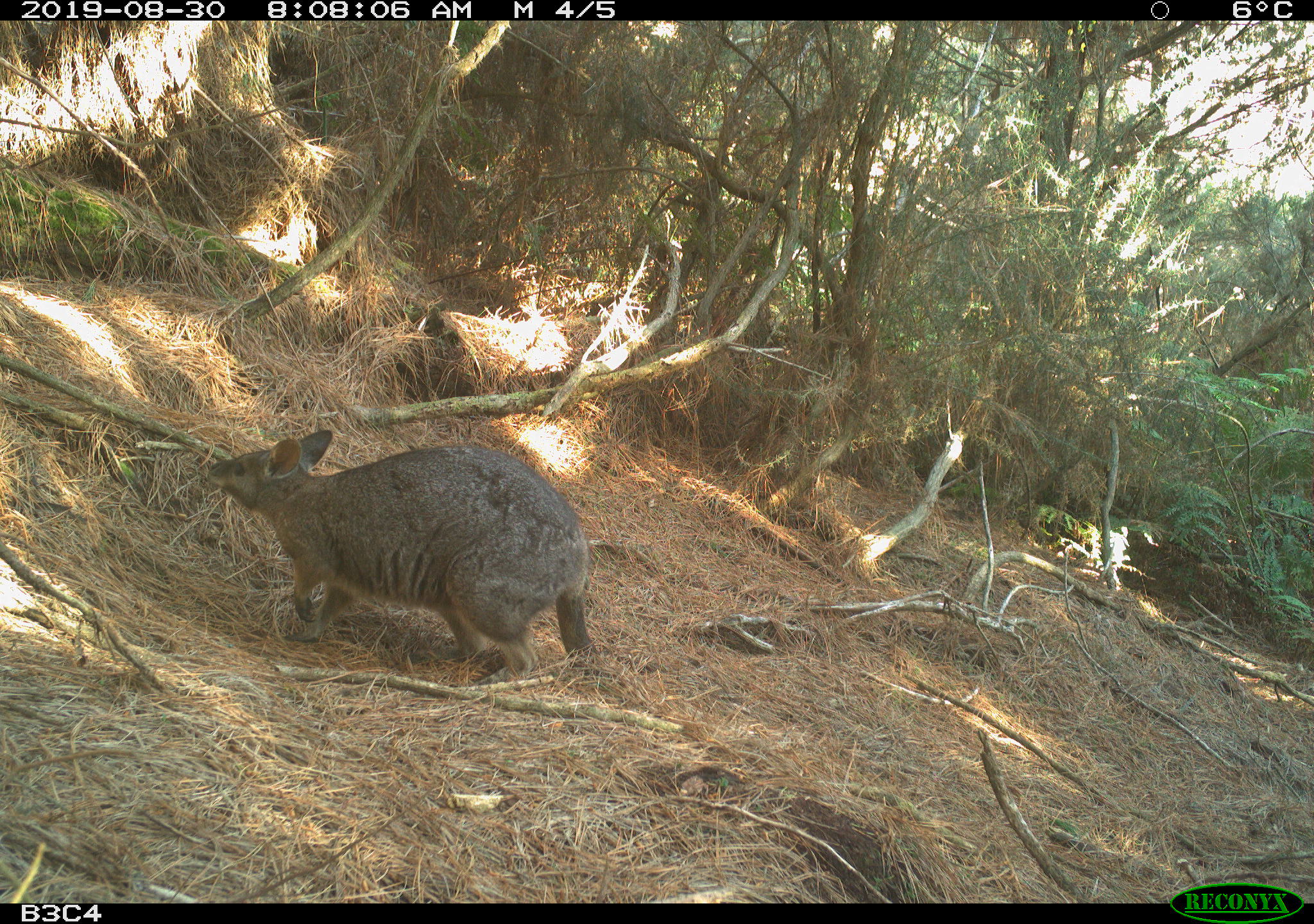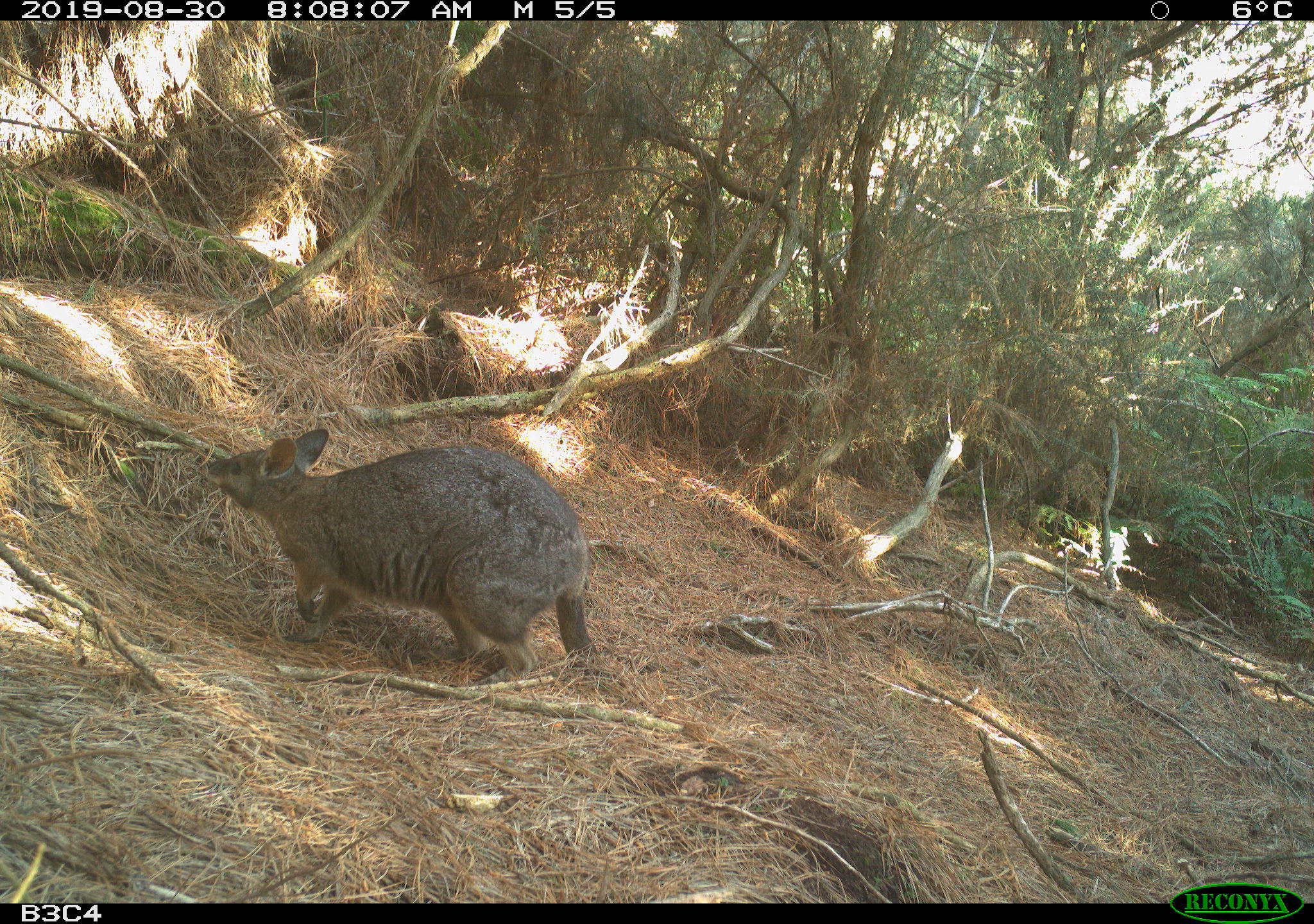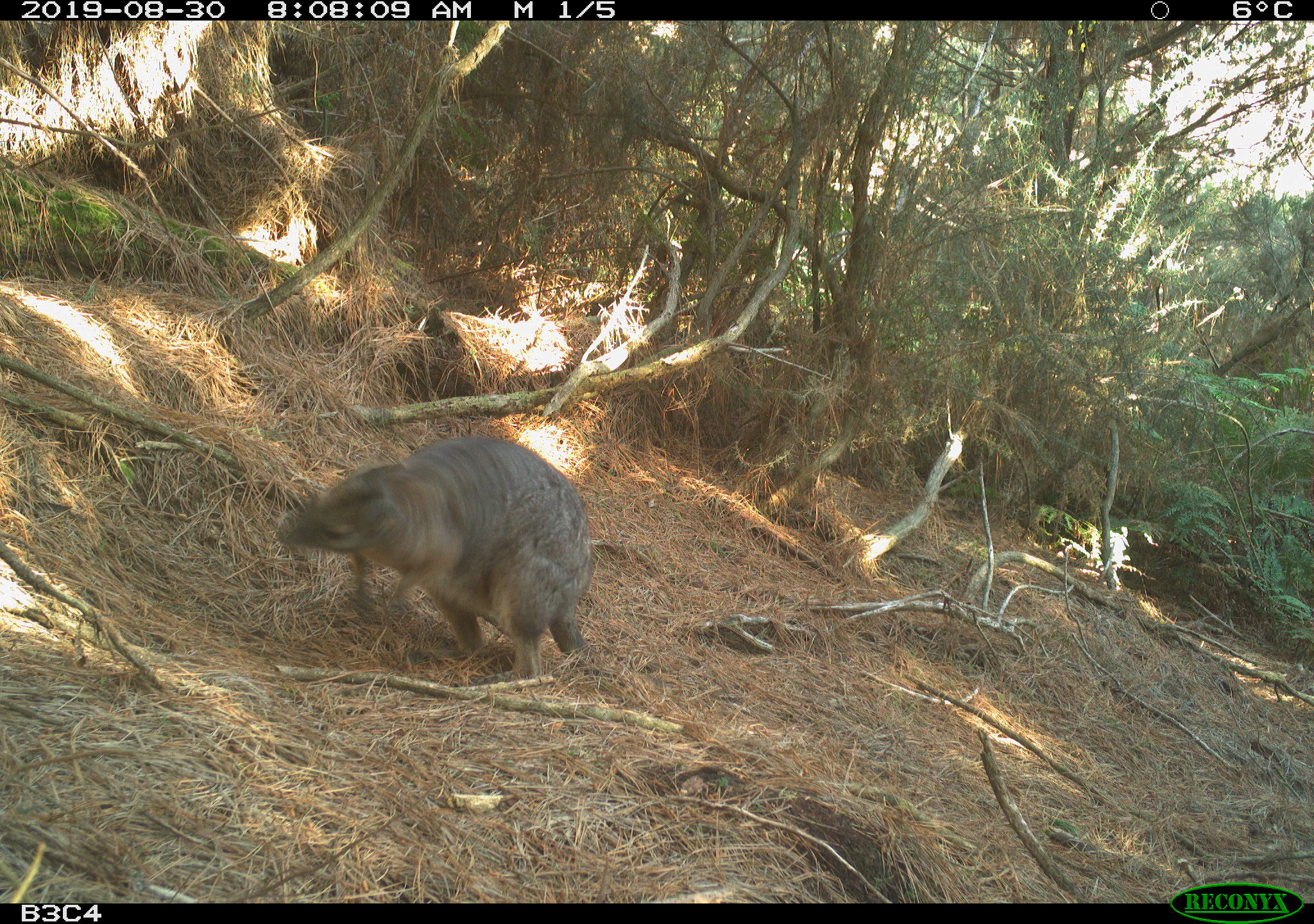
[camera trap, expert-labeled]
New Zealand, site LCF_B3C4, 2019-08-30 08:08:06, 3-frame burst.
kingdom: Animalia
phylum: Chordata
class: Mammalia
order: Diprotodontia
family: Macropodidae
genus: Notamacropus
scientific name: Notamacropus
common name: wallaby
Wallaby (Notamacropus).